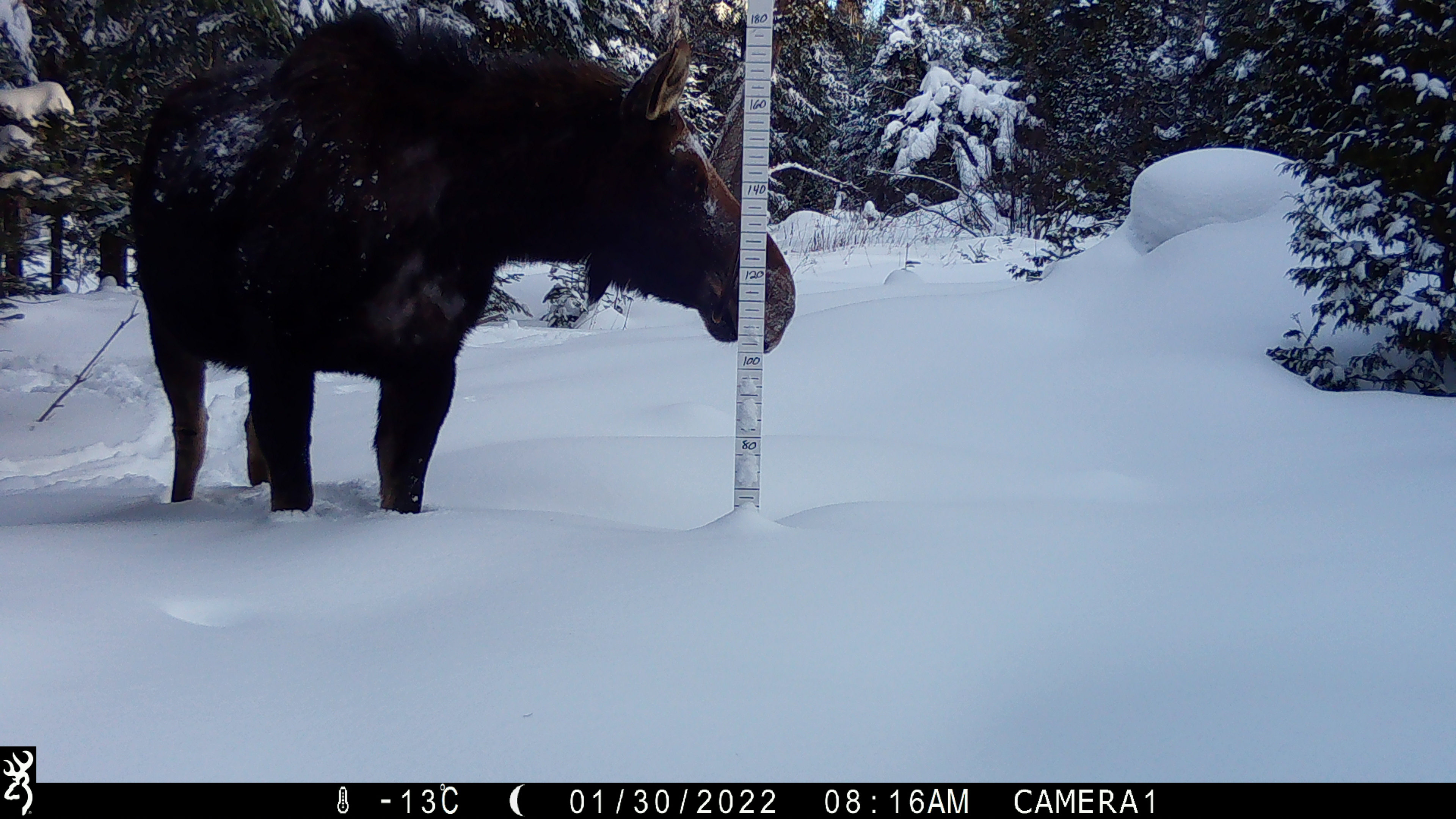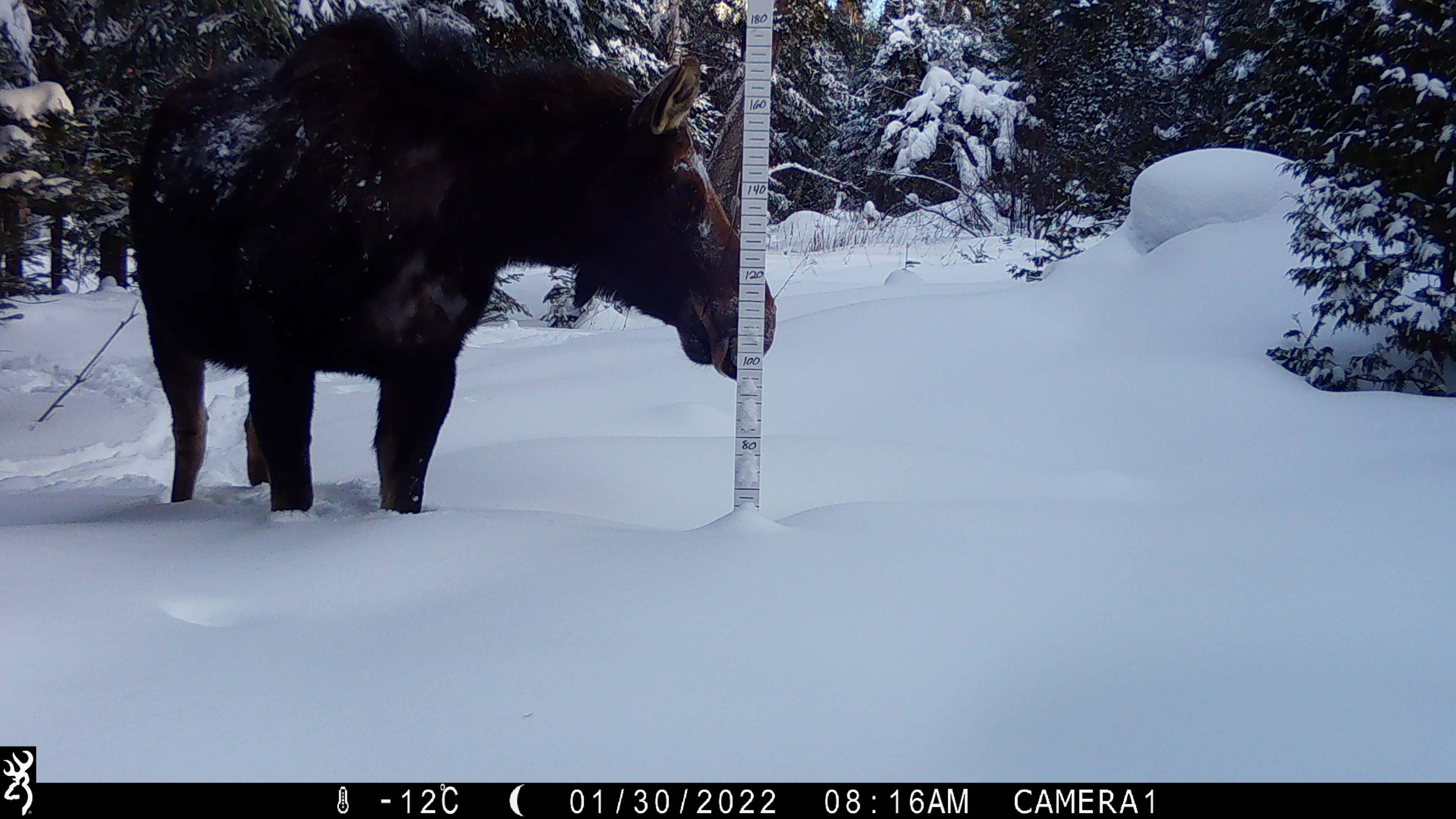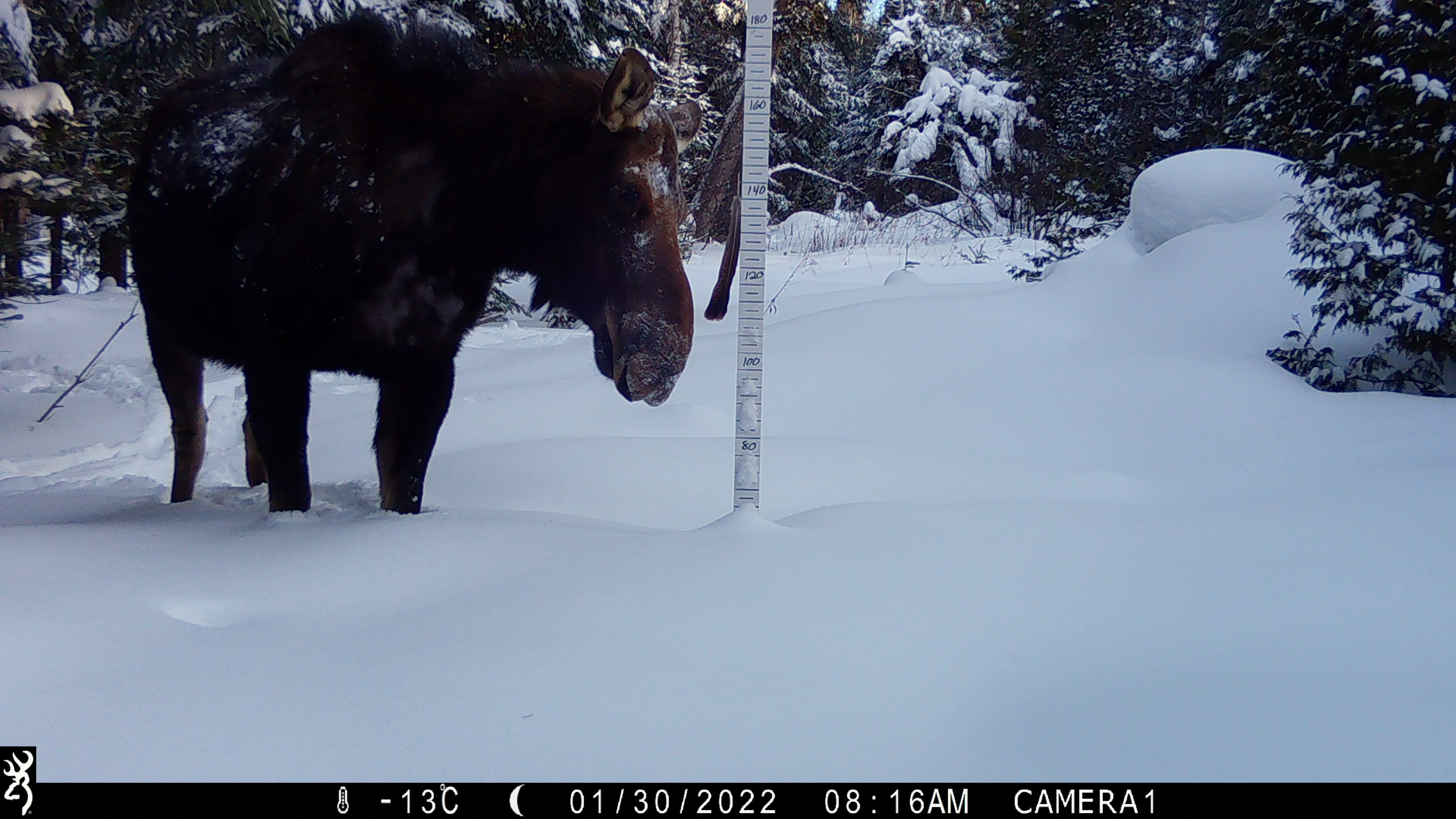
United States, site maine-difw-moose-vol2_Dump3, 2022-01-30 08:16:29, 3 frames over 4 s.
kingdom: Animalia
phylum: Chordata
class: Mammalia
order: Artiodactyla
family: Cervidae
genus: Alces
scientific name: Alces alces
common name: moose